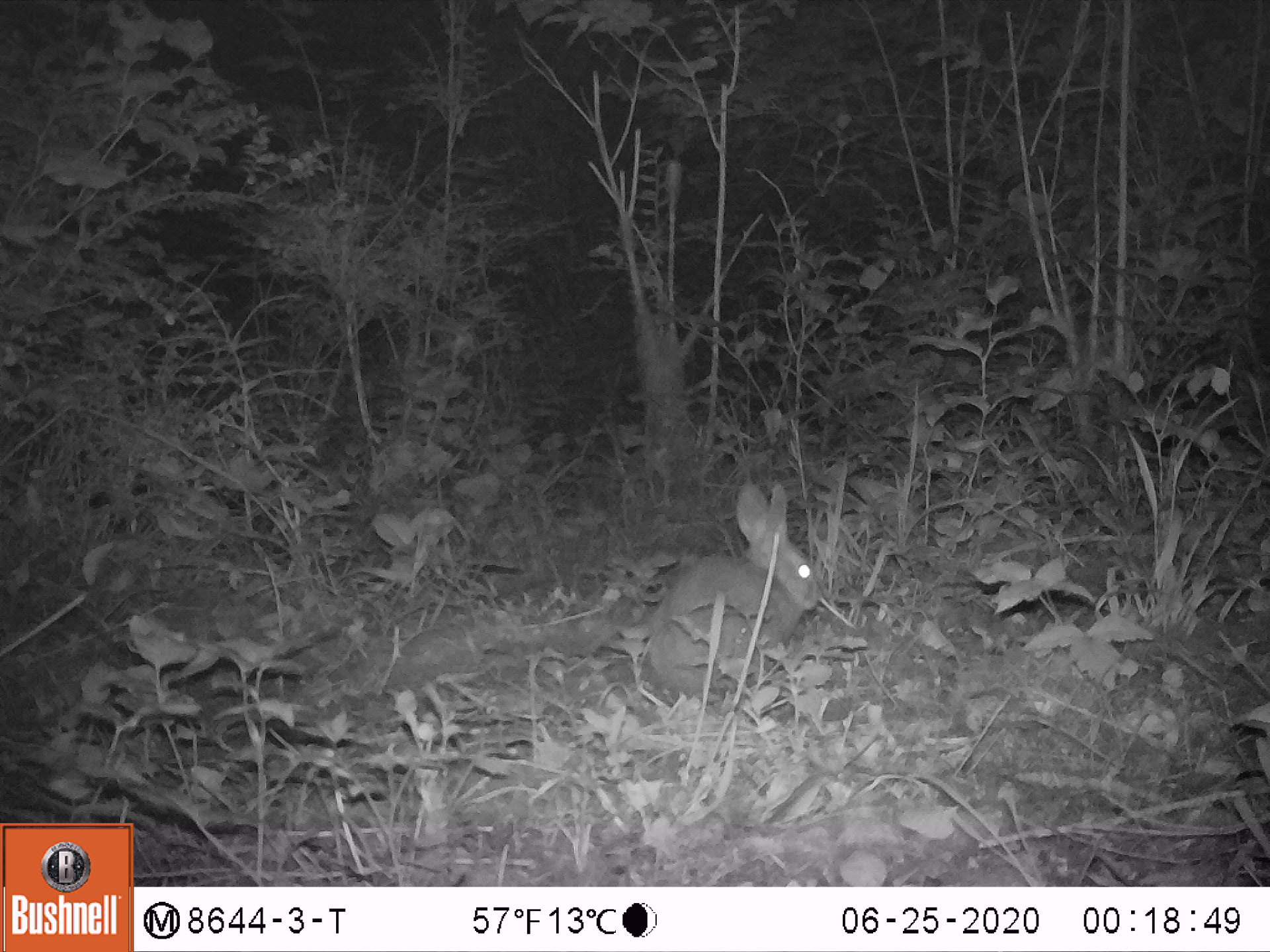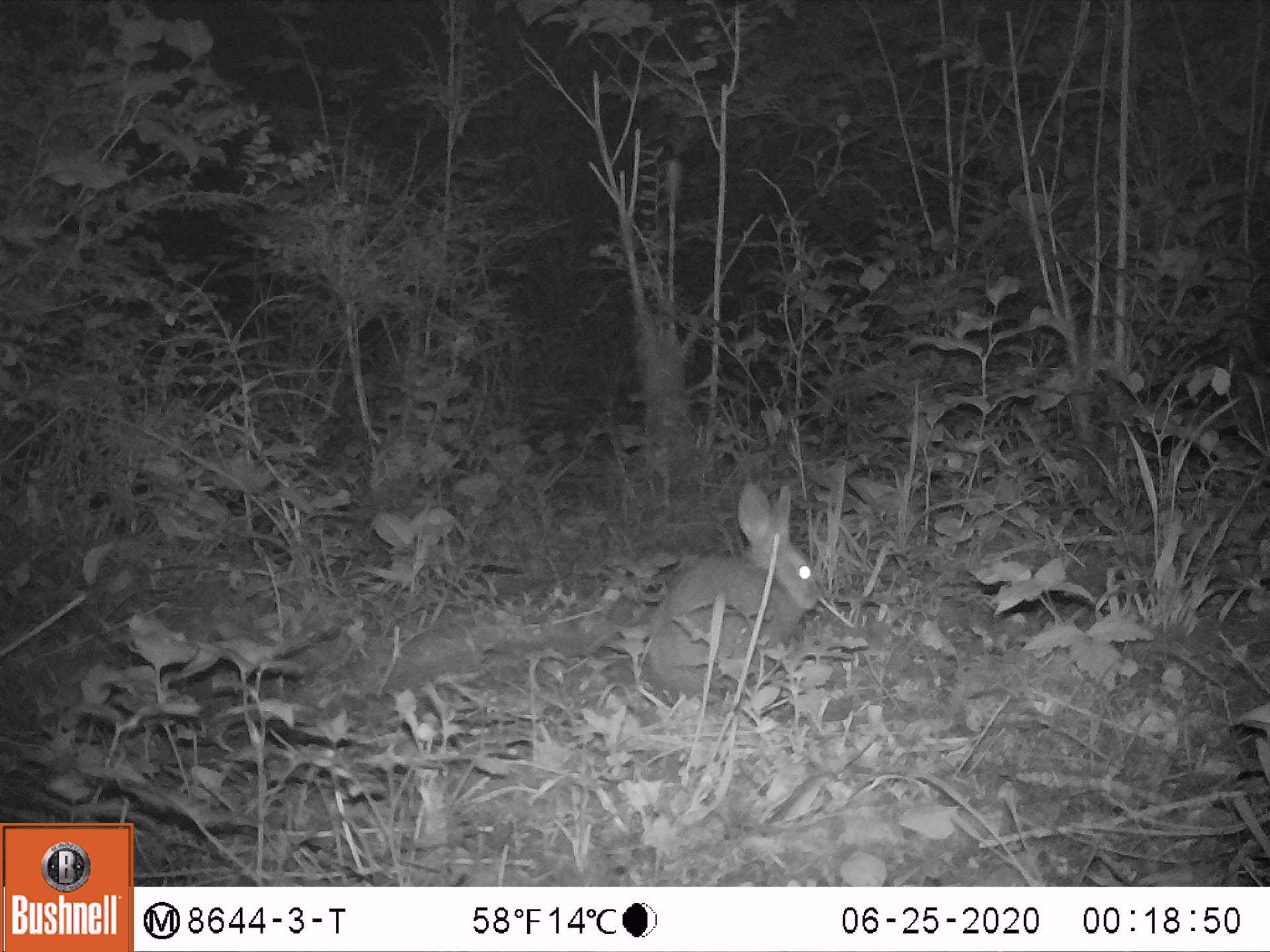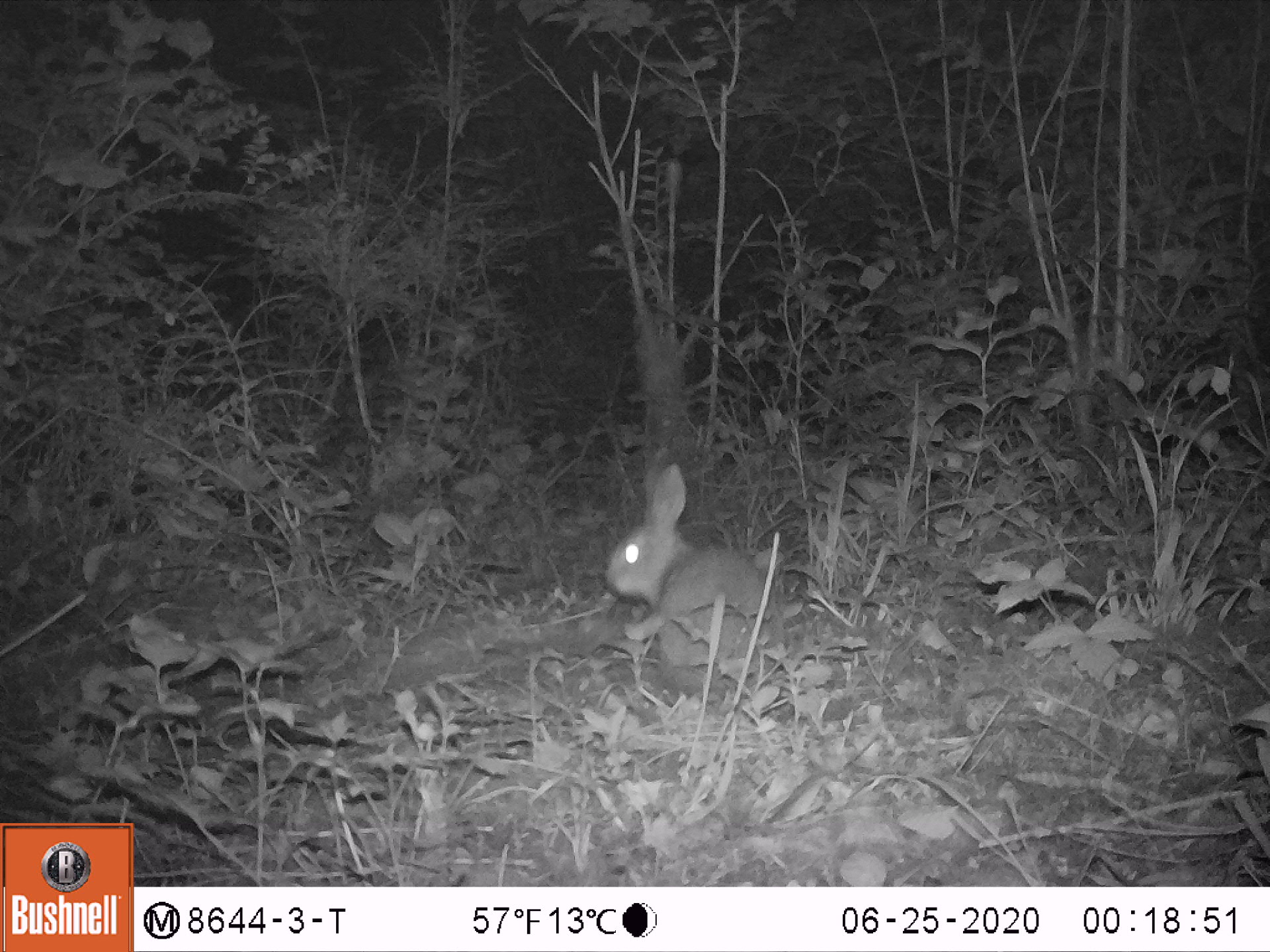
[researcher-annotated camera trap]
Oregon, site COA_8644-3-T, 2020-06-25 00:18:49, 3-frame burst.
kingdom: Animalia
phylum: Chordata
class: Mammalia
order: Lagomorpha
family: Leporidae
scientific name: Leporidae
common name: hares and rabbits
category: leporidae family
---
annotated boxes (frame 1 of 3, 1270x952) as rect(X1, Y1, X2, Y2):
leporidae family: rect(635, 477, 830, 699)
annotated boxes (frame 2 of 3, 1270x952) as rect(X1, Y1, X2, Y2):
leporidae family: rect(641, 477, 828, 704)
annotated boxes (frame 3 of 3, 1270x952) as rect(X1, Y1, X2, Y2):
leporidae family: rect(603, 459, 781, 699)